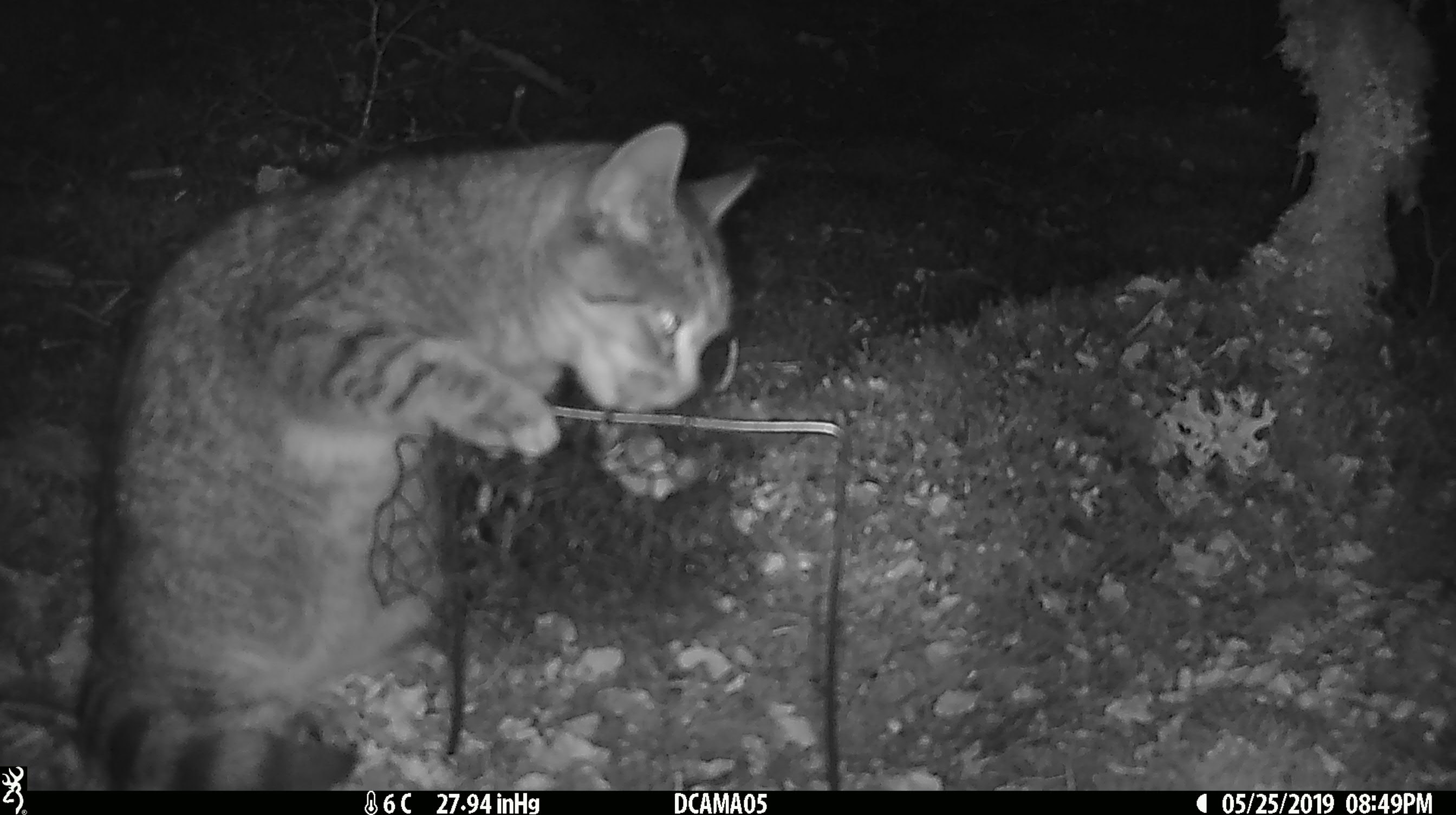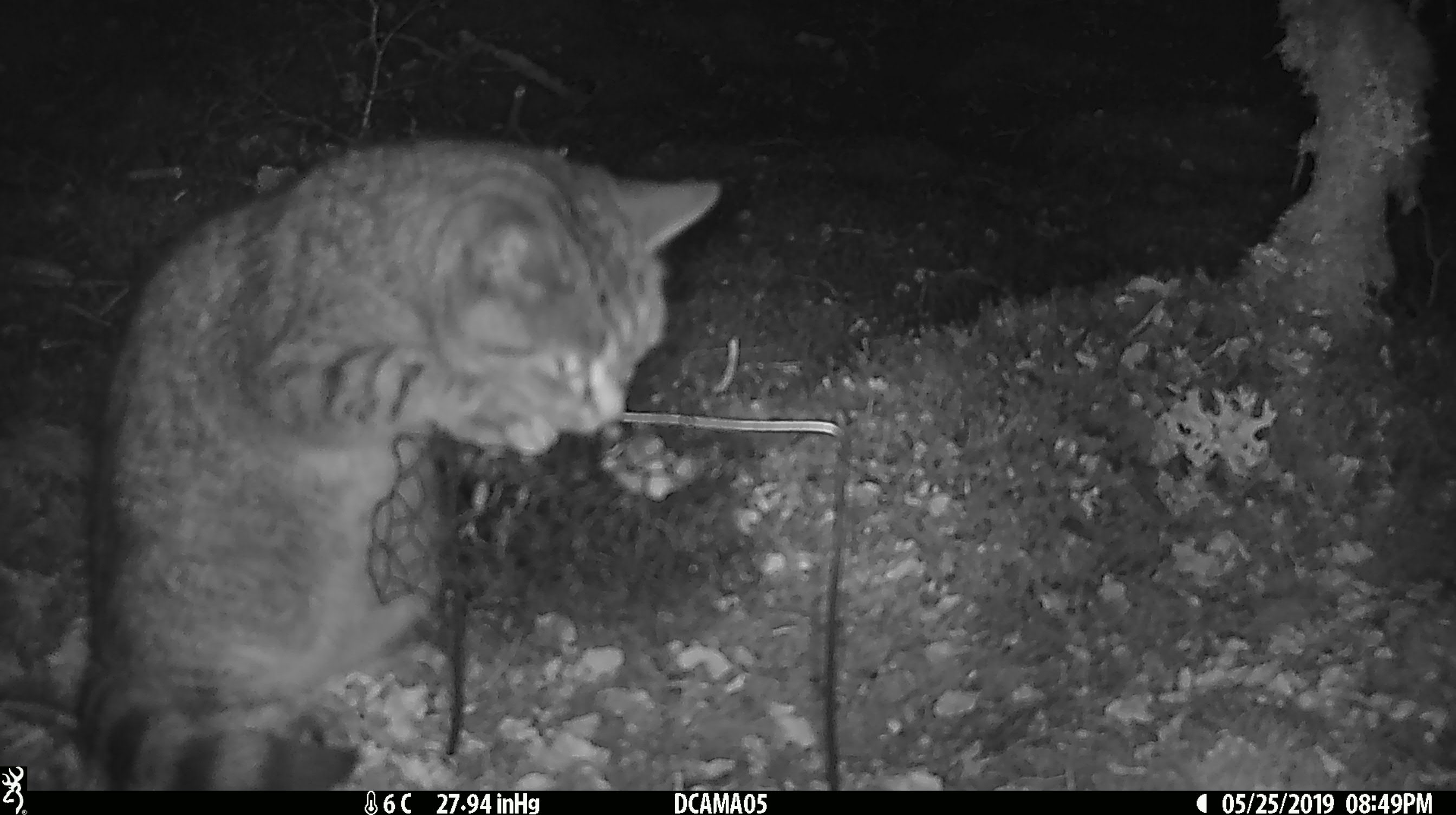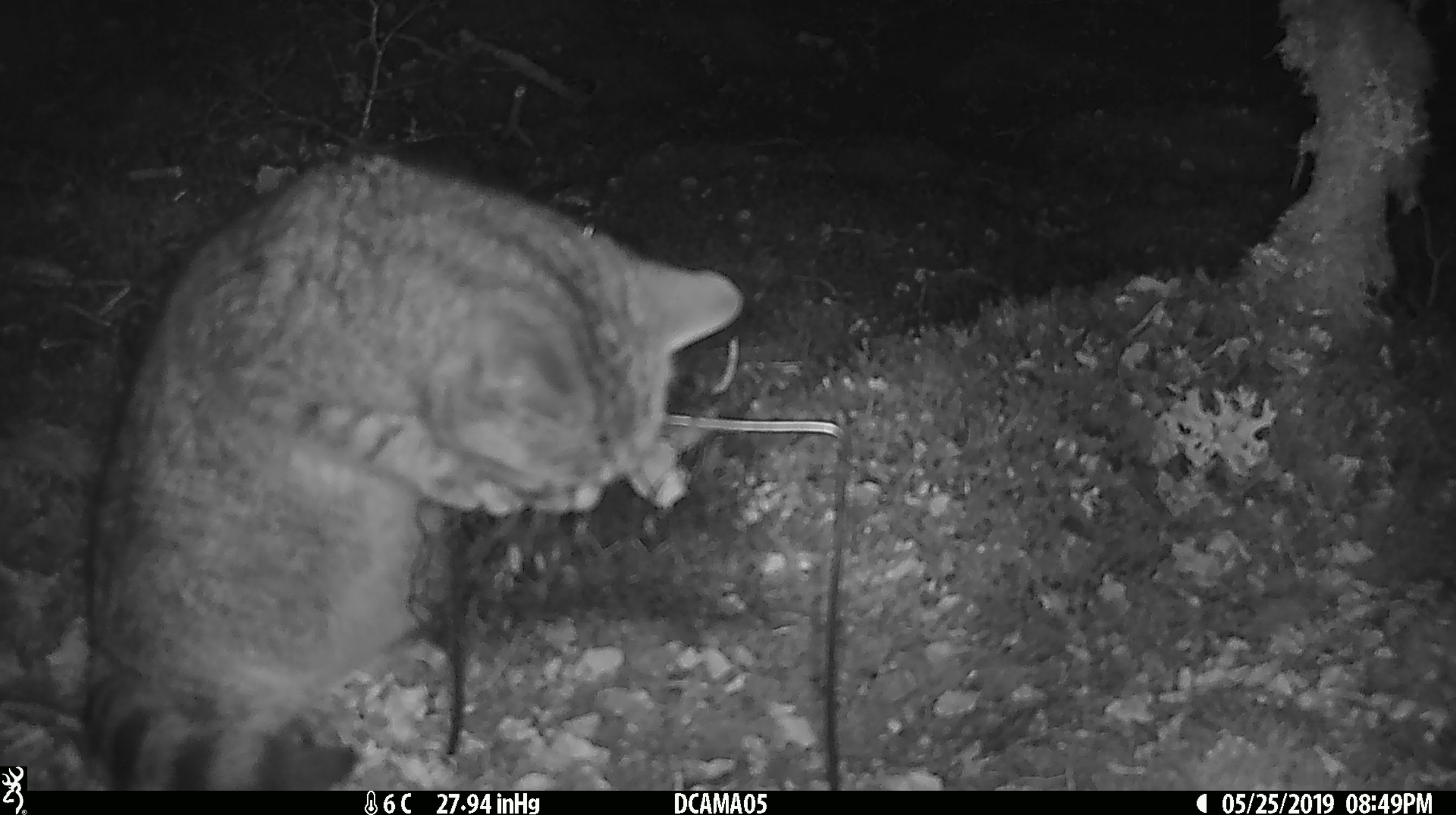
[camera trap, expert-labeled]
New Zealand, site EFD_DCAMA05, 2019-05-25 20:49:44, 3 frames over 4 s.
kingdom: Animalia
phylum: Chordata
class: Mammalia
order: Carnivora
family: Felidae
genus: Felis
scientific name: Felis catus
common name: domestic cat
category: cat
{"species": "cat (domestic cat) (Felis catus)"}